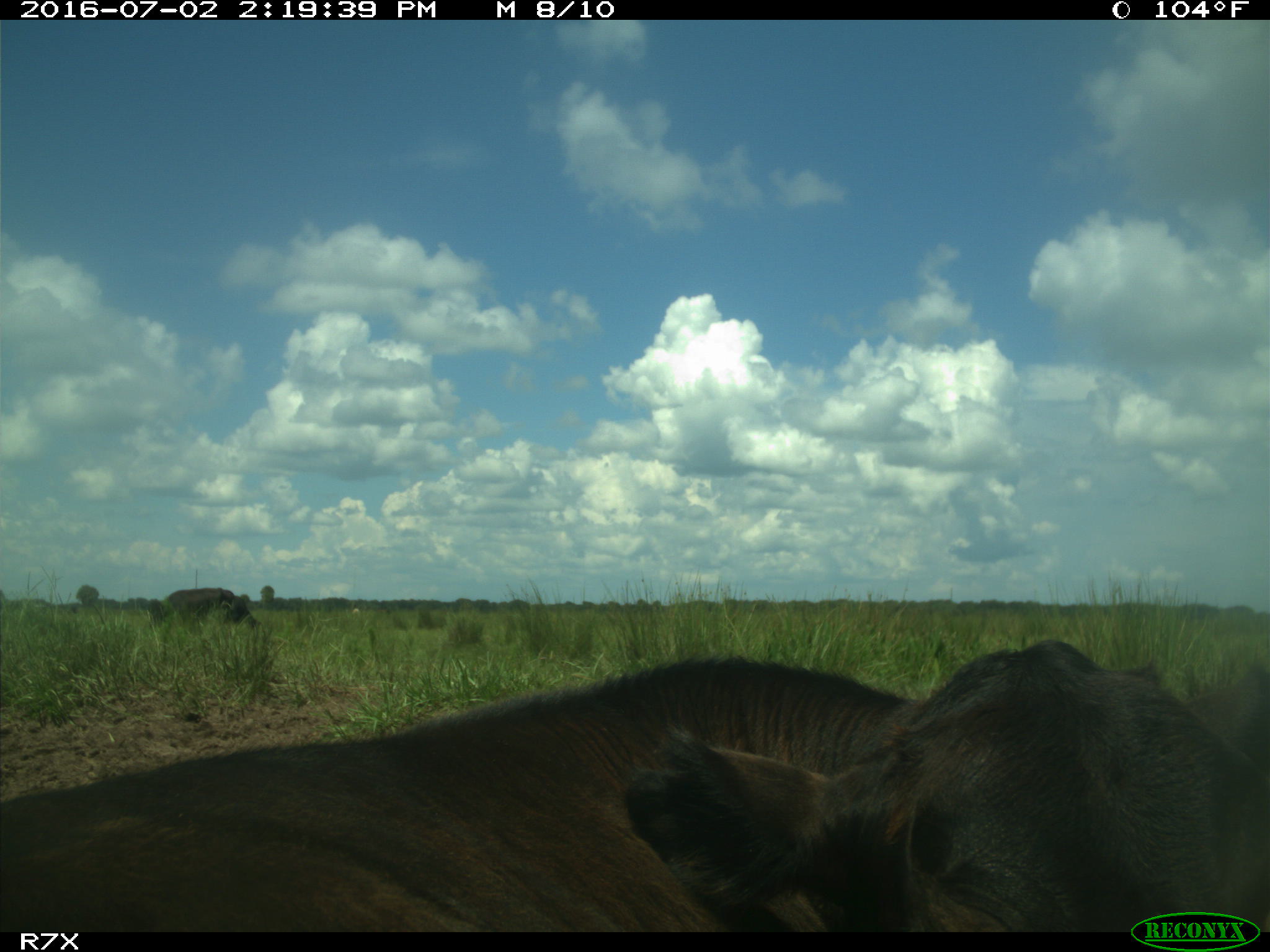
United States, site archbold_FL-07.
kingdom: Animalia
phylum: Chordata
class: Mammalia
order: Artiodactyla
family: Bovidae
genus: Bos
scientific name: Bos taurus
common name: domestic cow